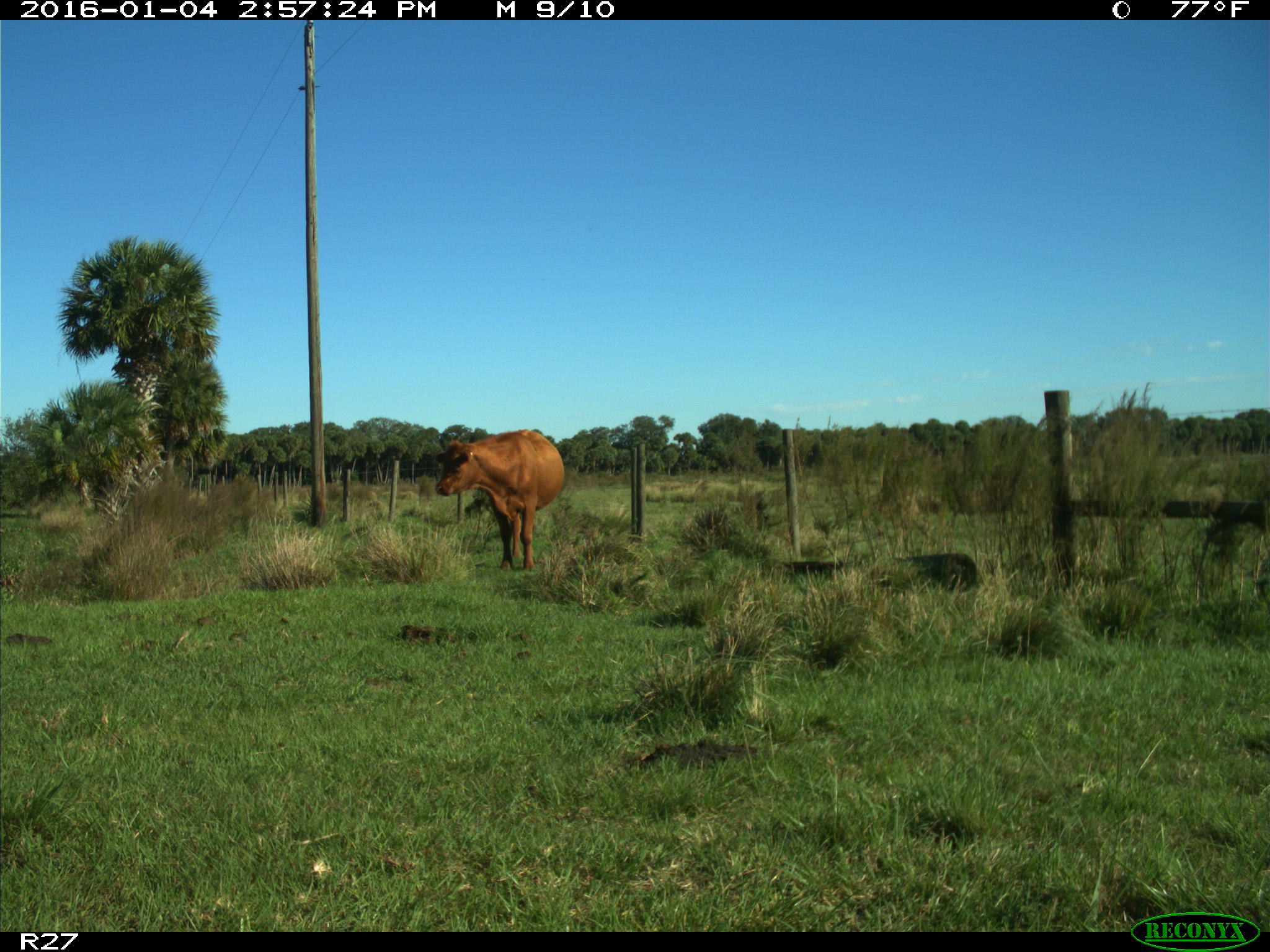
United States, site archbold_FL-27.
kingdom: Animalia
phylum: Chordata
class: Mammalia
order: Artiodactyla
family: Bovidae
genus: Bos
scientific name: Bos taurus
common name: domestic cow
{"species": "Bos taurus (domestic cow)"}